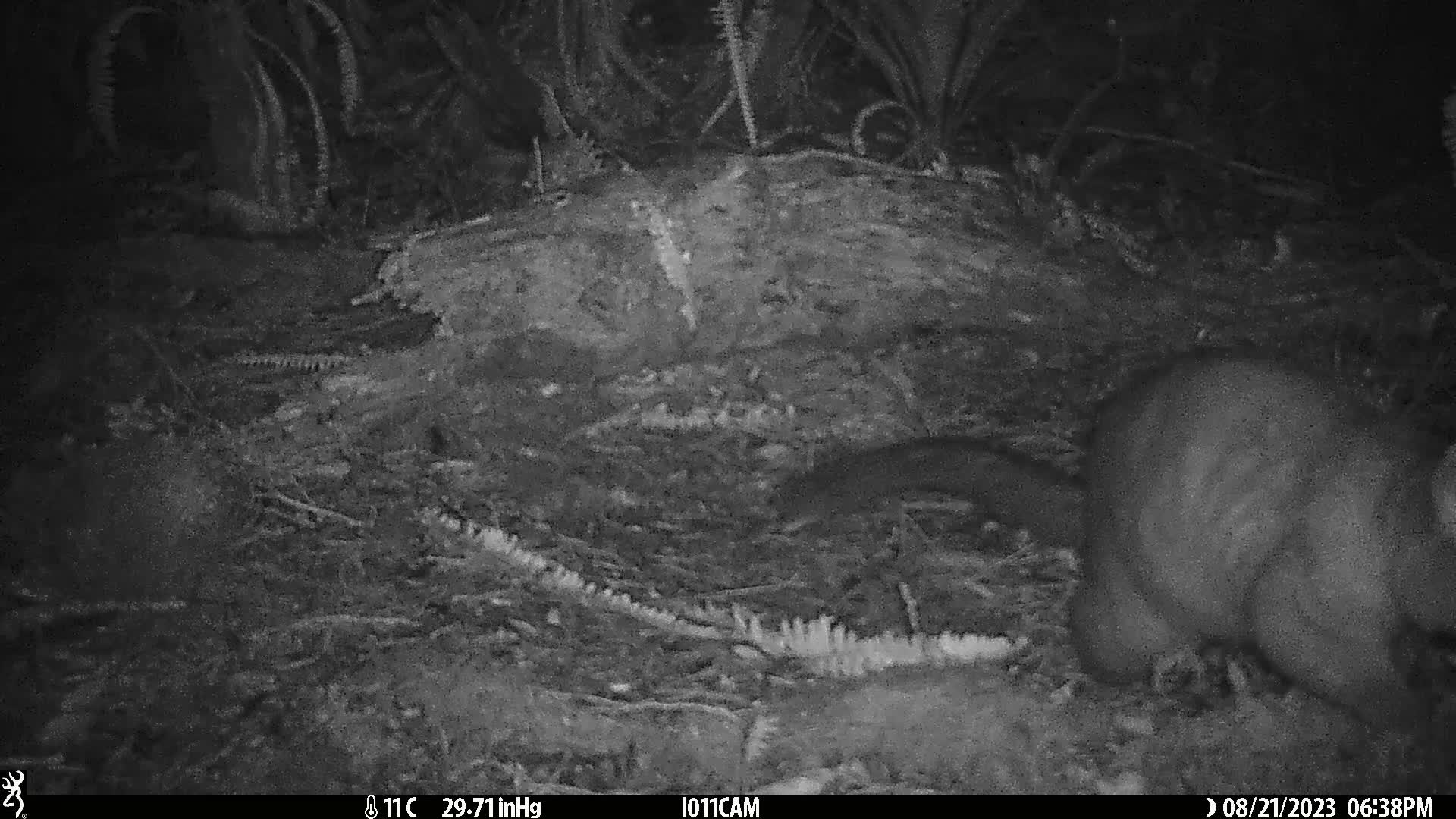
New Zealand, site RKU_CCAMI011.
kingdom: Animalia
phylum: Chordata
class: Mammalia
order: Diprotodontia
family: Phalangeridae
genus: Trichosurus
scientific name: Trichosurus vulpecula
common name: common brushtail possum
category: possum